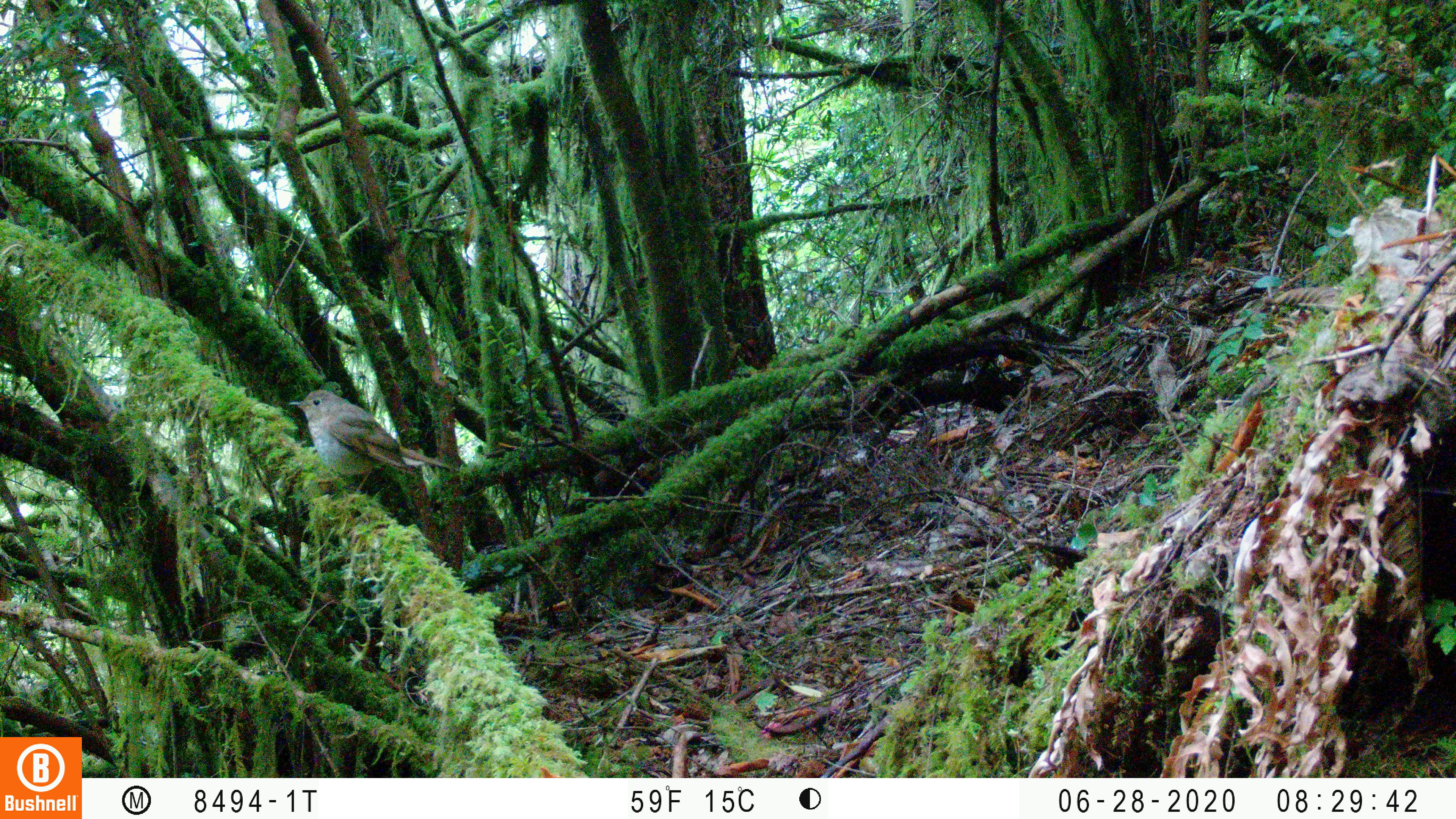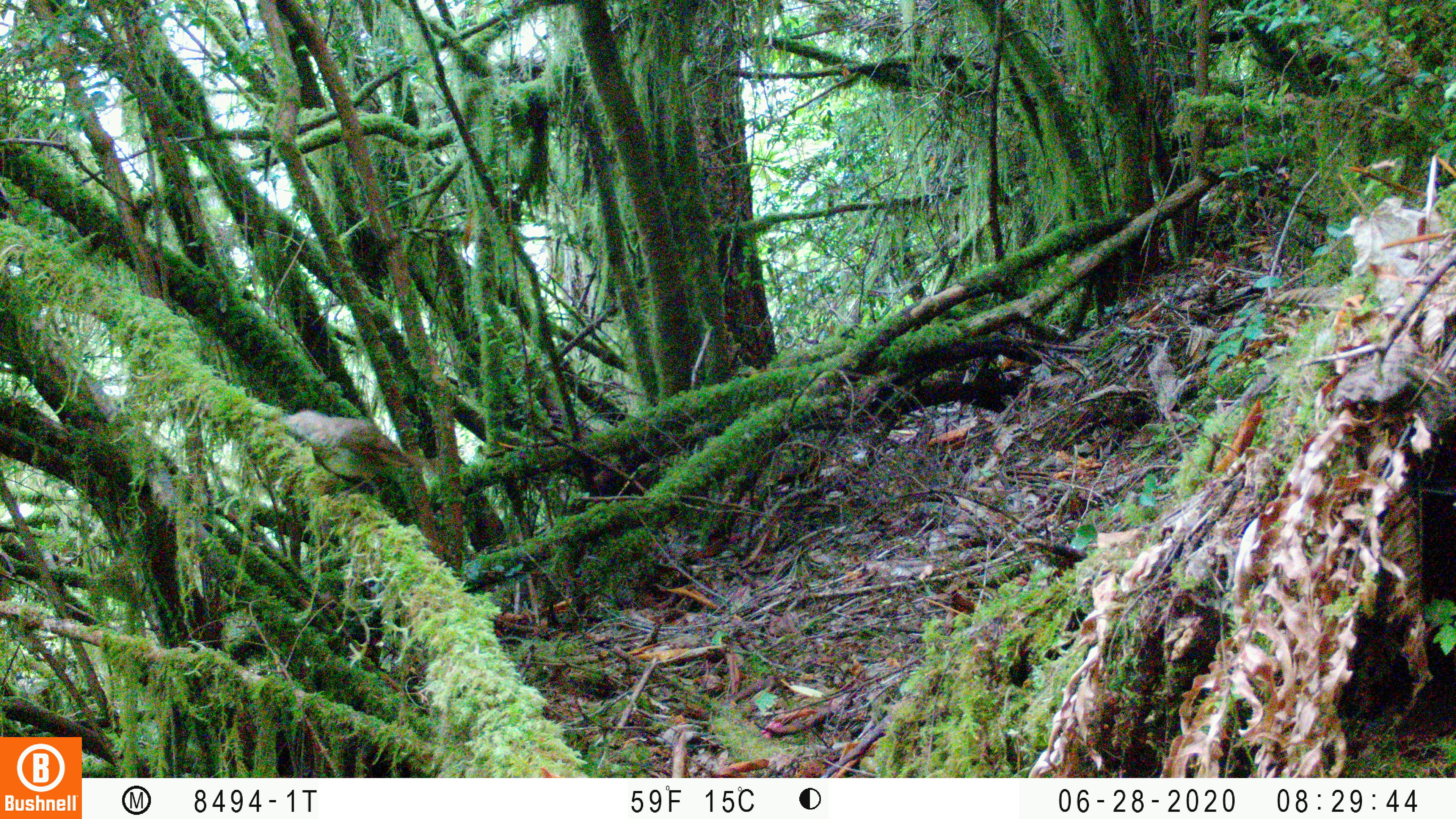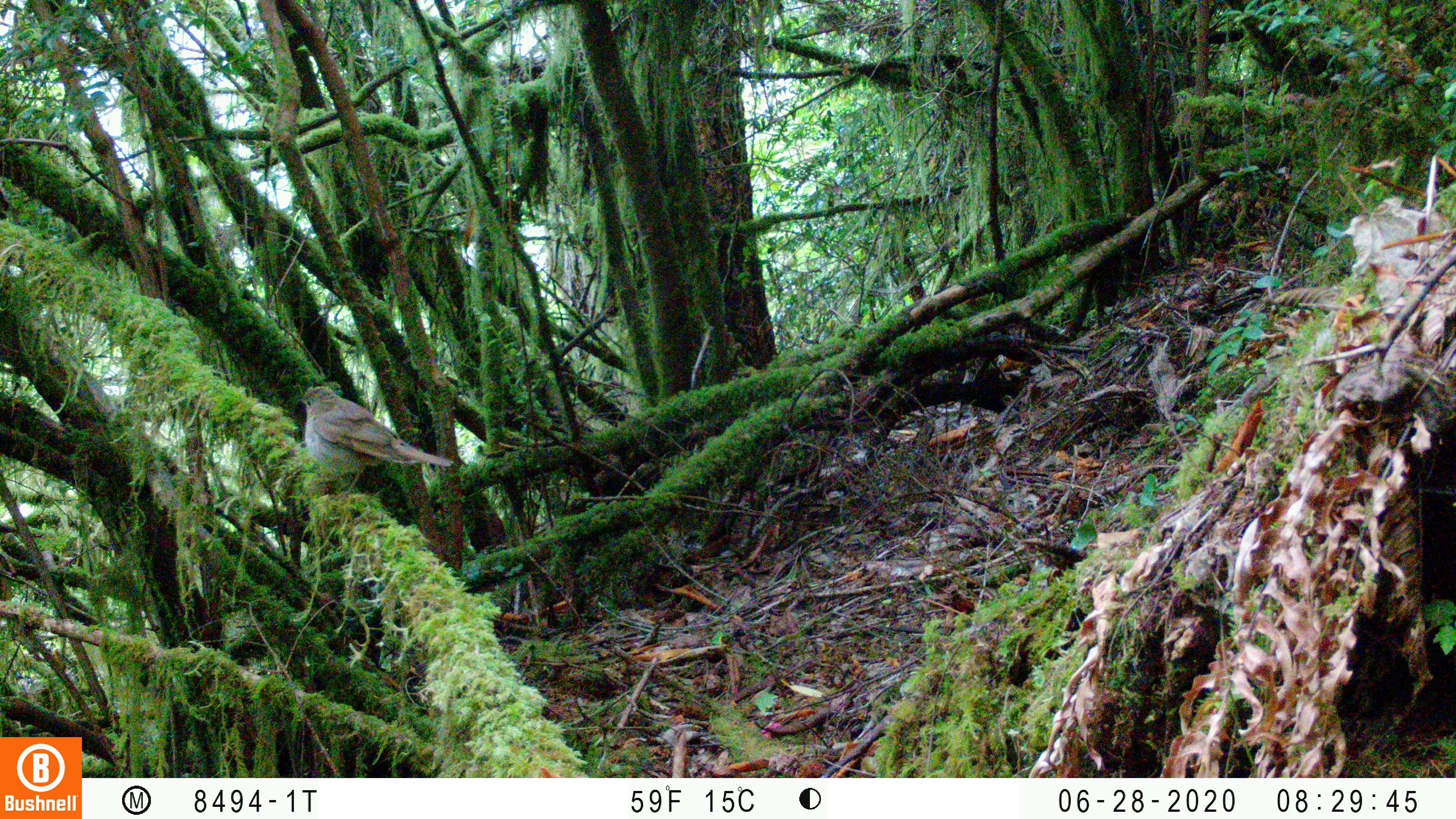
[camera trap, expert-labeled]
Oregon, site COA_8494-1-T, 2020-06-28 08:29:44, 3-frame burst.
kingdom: Animalia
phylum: Chordata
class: Aves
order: Passeriformes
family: Turdidae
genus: Catharus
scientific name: Catharus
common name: brown thrushes and nightingale-thrushes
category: catharus species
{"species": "catharus species (brown thrushes and nightingale-thrushes) (Catharus)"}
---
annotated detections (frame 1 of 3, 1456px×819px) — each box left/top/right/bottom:
catharus species: 290/384/457/485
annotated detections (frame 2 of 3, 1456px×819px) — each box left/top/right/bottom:
catharus species: 291/410/416/491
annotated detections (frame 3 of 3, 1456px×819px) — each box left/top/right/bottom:
catharus species: 298/384/459/478